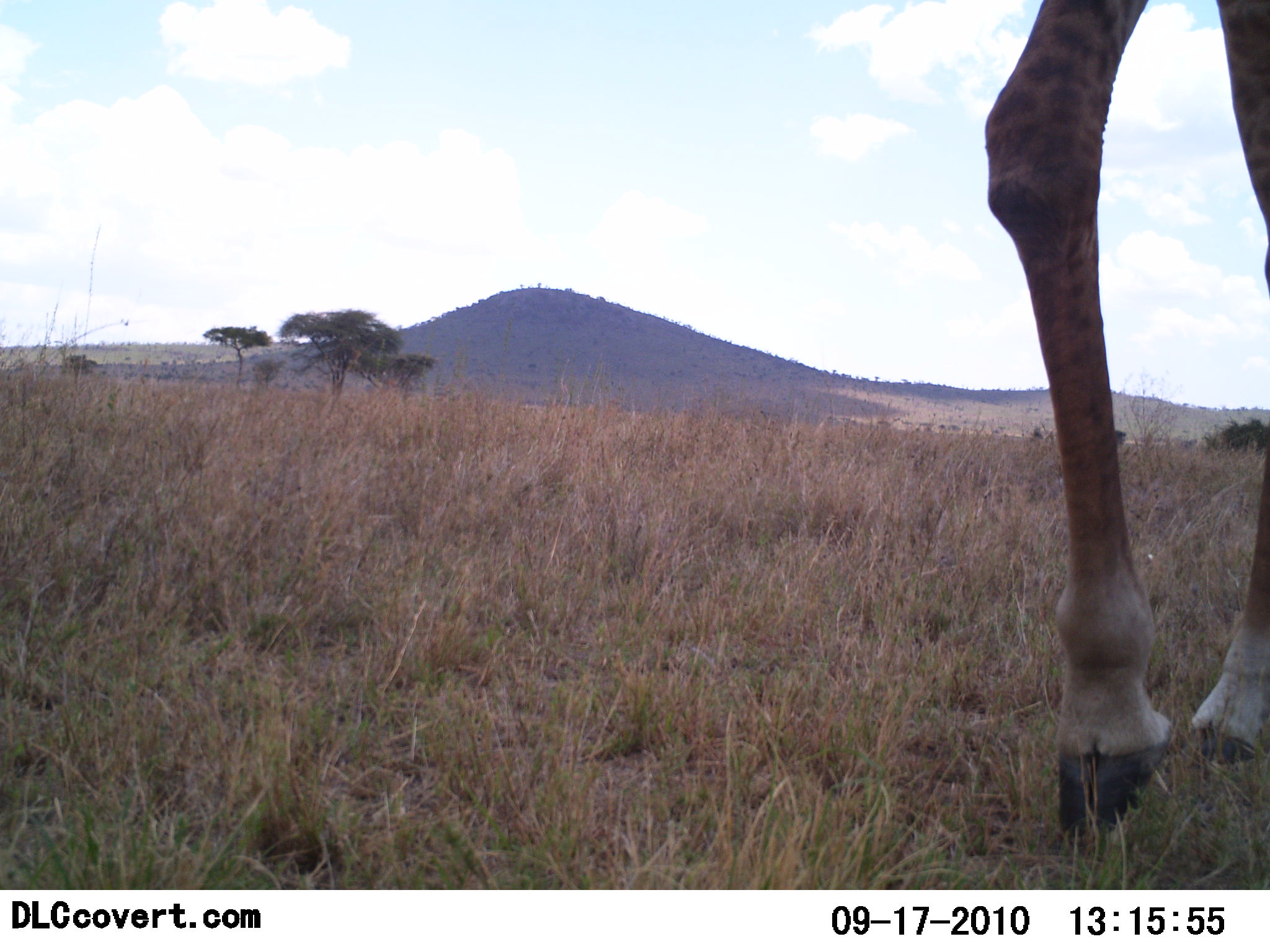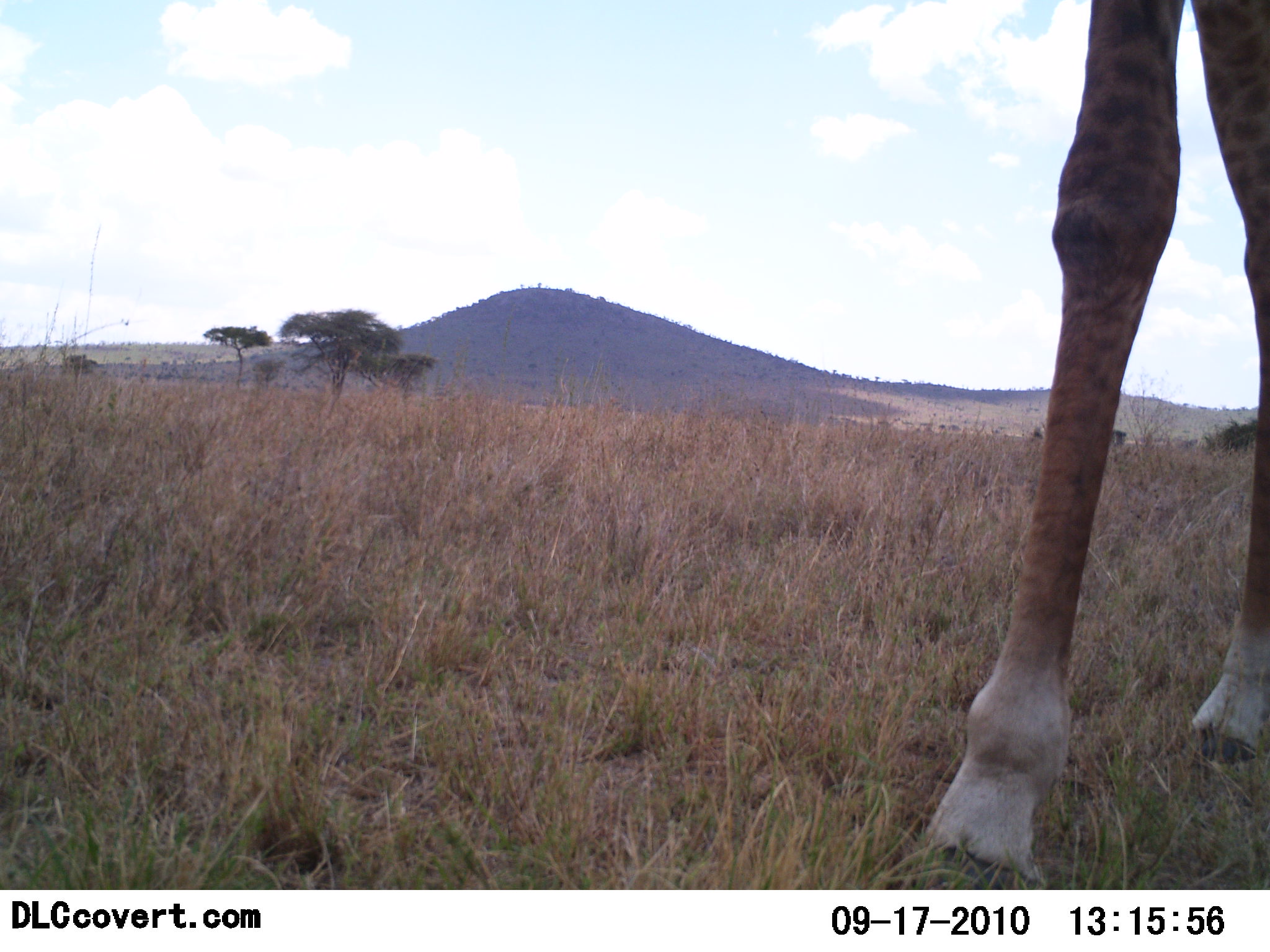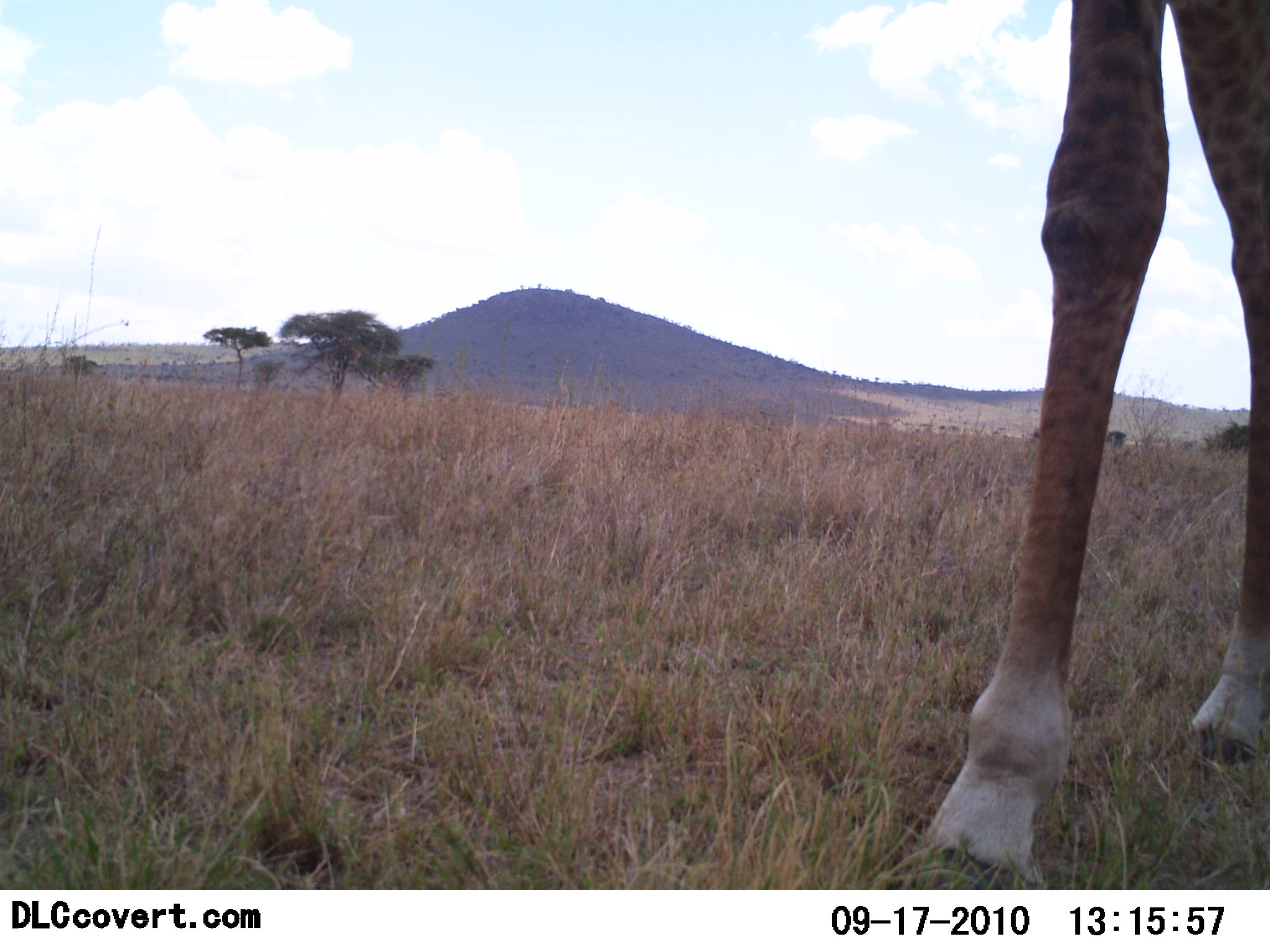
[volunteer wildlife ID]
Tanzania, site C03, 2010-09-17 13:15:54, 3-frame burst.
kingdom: Animalia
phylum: Chordata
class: Mammalia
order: Artiodactyla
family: Giraffidae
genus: Giraffa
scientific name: Giraffa camelopardalis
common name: giraffe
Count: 1.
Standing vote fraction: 64%.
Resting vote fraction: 0%.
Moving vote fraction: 18%.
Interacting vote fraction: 0%.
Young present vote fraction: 0%.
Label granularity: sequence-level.